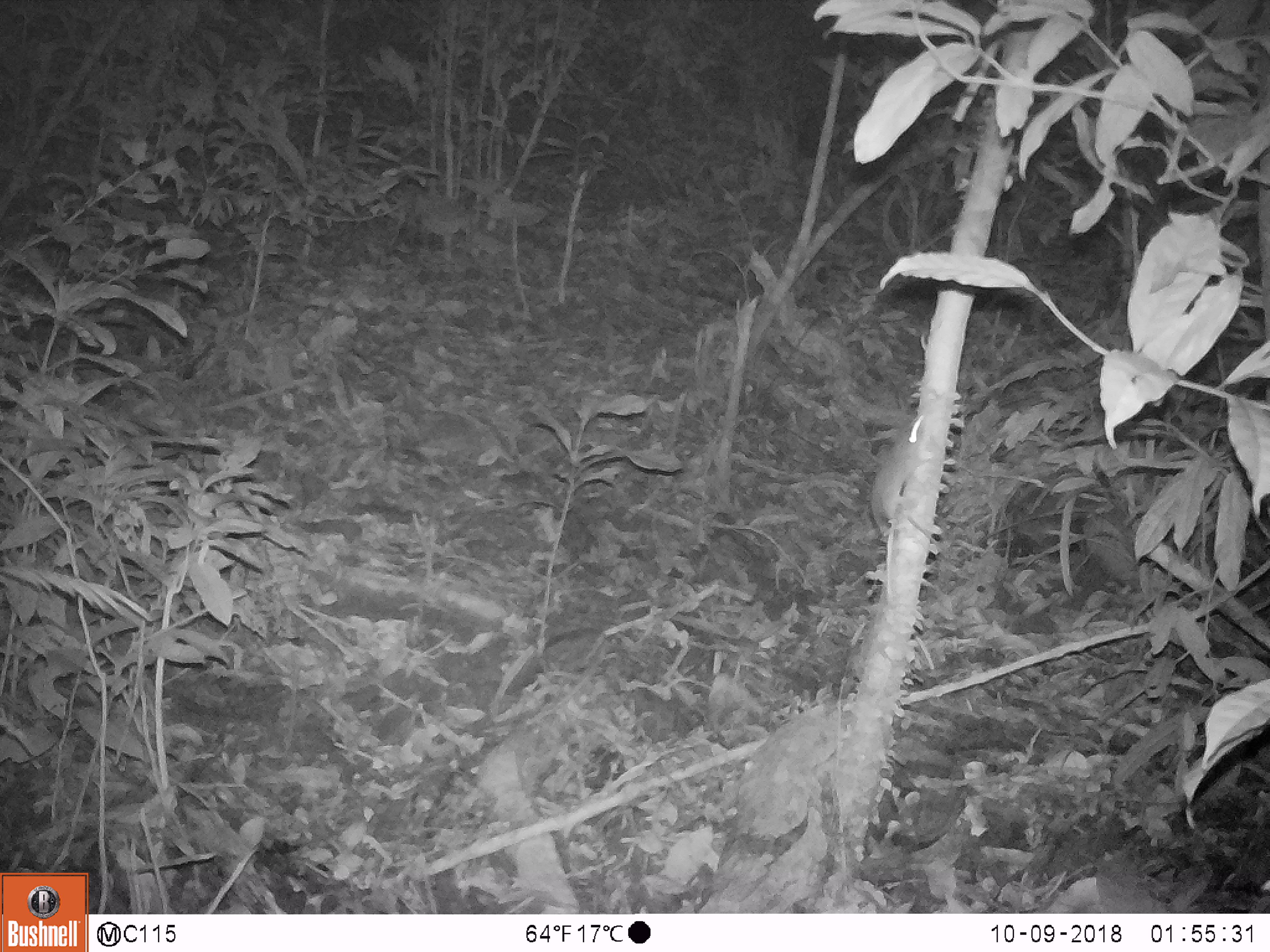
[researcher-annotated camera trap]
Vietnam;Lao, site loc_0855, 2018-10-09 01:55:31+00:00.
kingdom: Animalia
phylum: Chordata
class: Mammalia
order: Rodentia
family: Muridae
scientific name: Muridae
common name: old-world mice and rats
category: unidentified murid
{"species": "unidentified murid (old-world mice and rats) (Muridae)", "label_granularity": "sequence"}